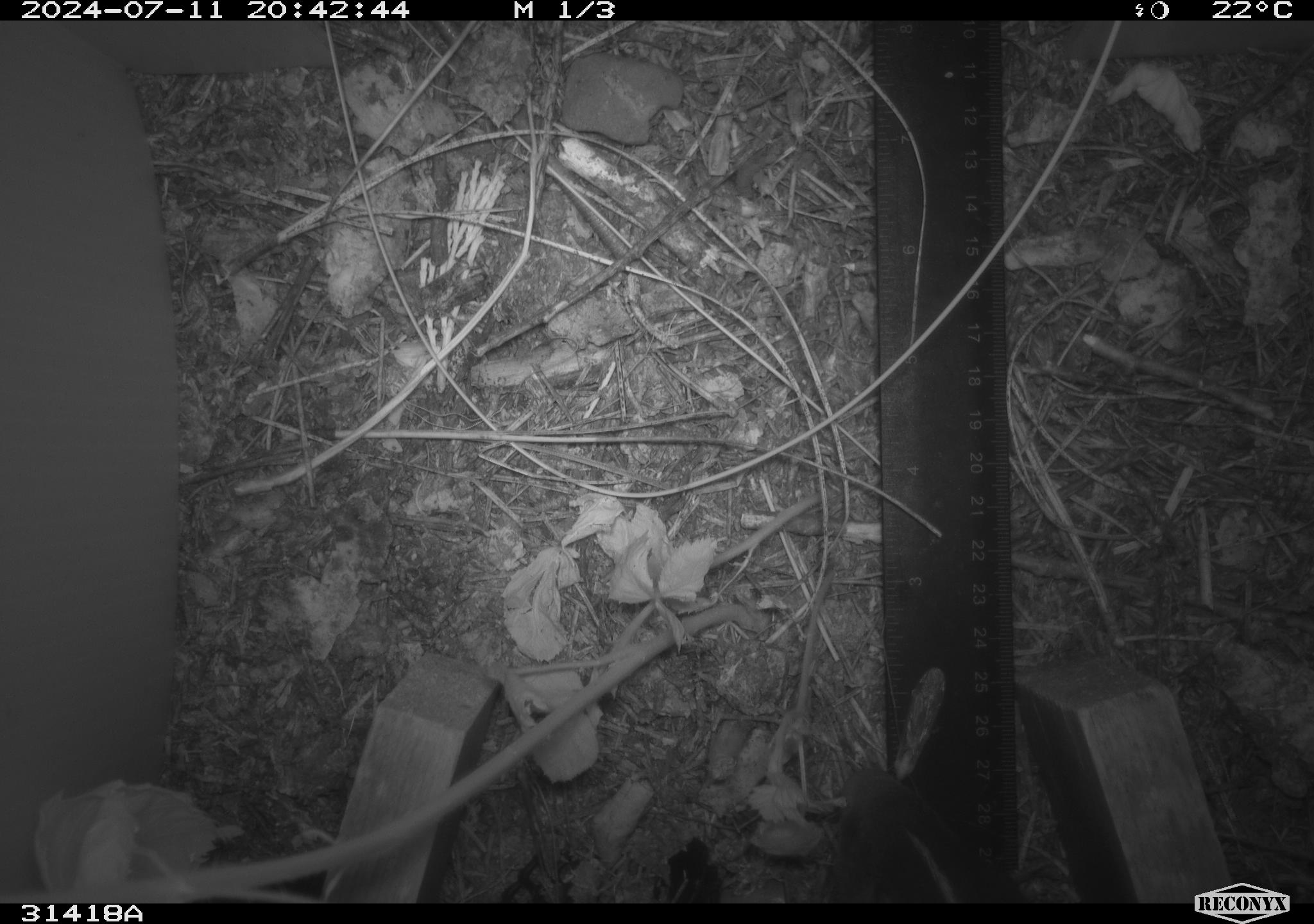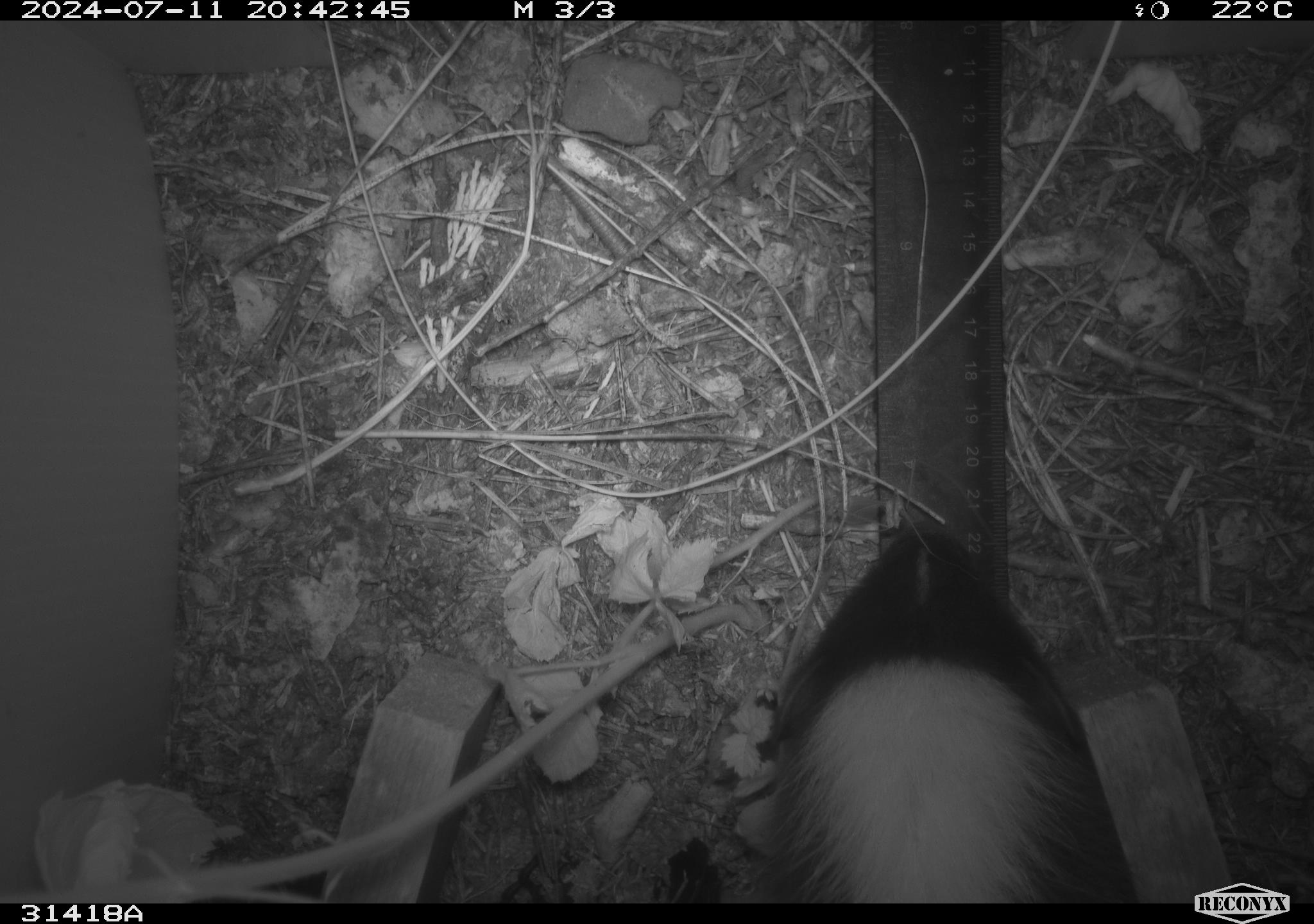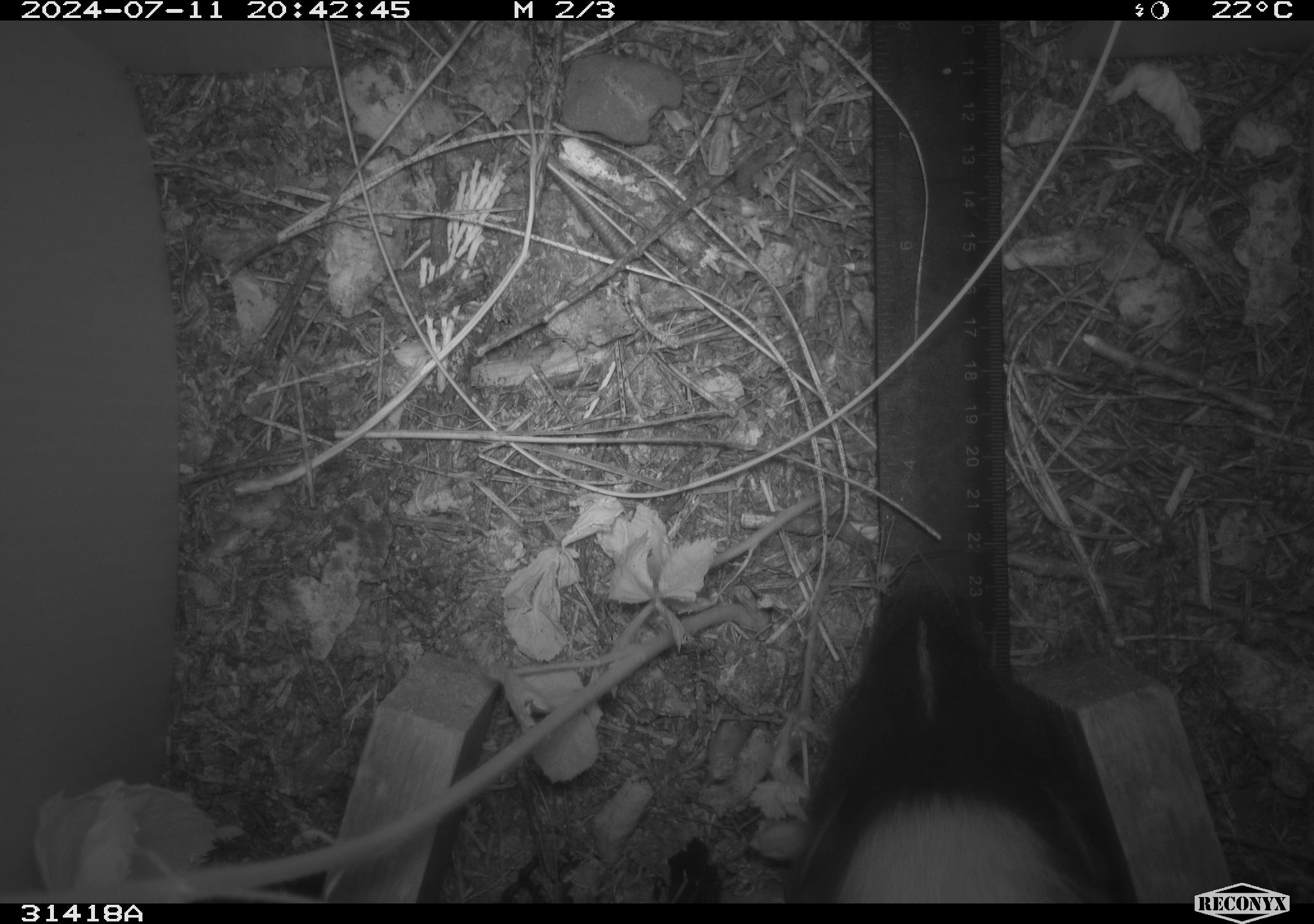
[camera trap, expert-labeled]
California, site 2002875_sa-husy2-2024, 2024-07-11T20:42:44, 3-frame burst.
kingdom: Animalia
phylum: Chordata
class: Mammalia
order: Carnivora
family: Mephitidae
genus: Mephitis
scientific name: Mephitis mephitis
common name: striped skunk